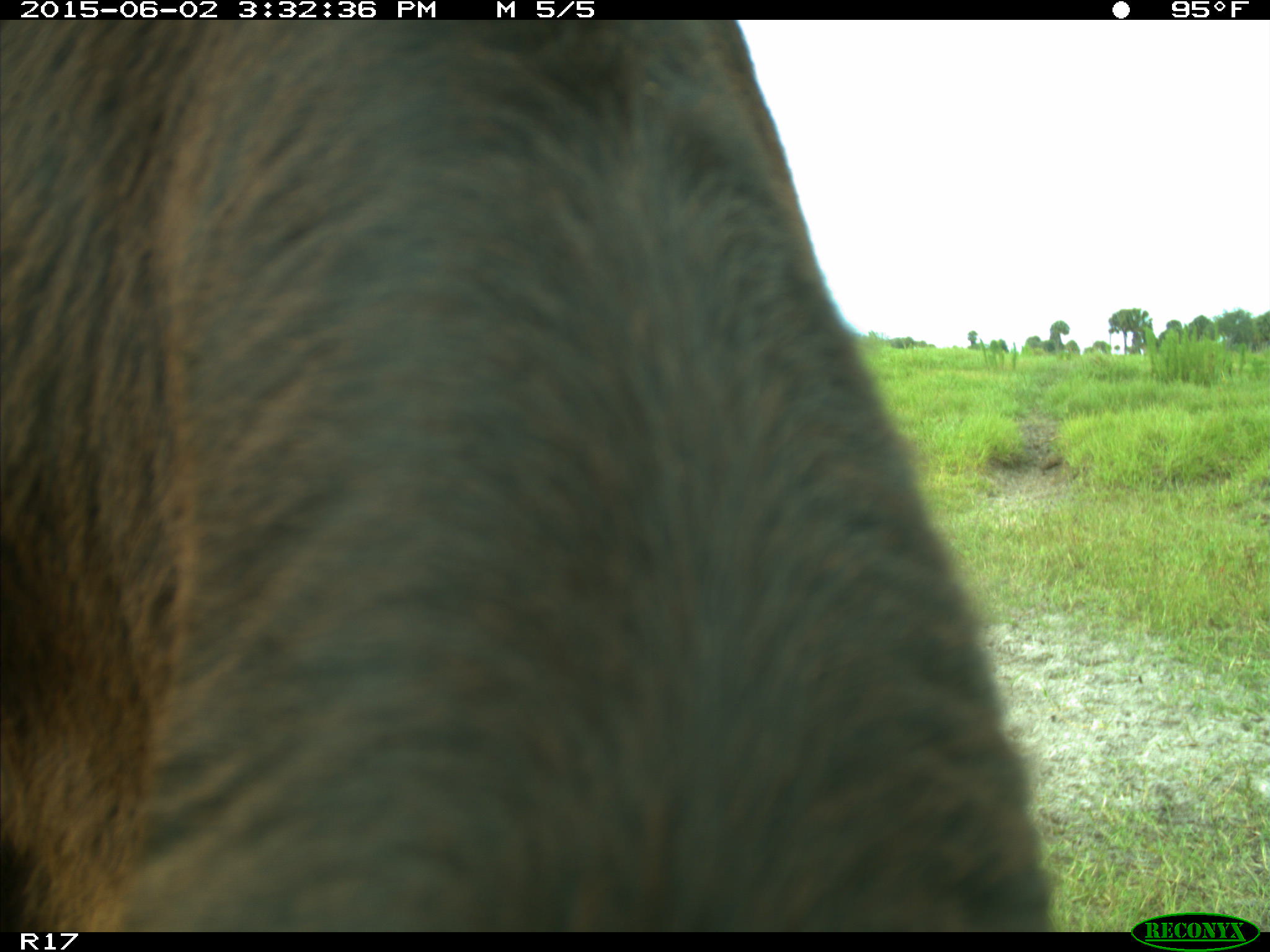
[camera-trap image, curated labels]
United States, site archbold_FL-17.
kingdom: Animalia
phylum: Chordata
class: Mammalia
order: Artiodactyla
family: Bovidae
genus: Bos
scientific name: Bos taurus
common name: domestic cow